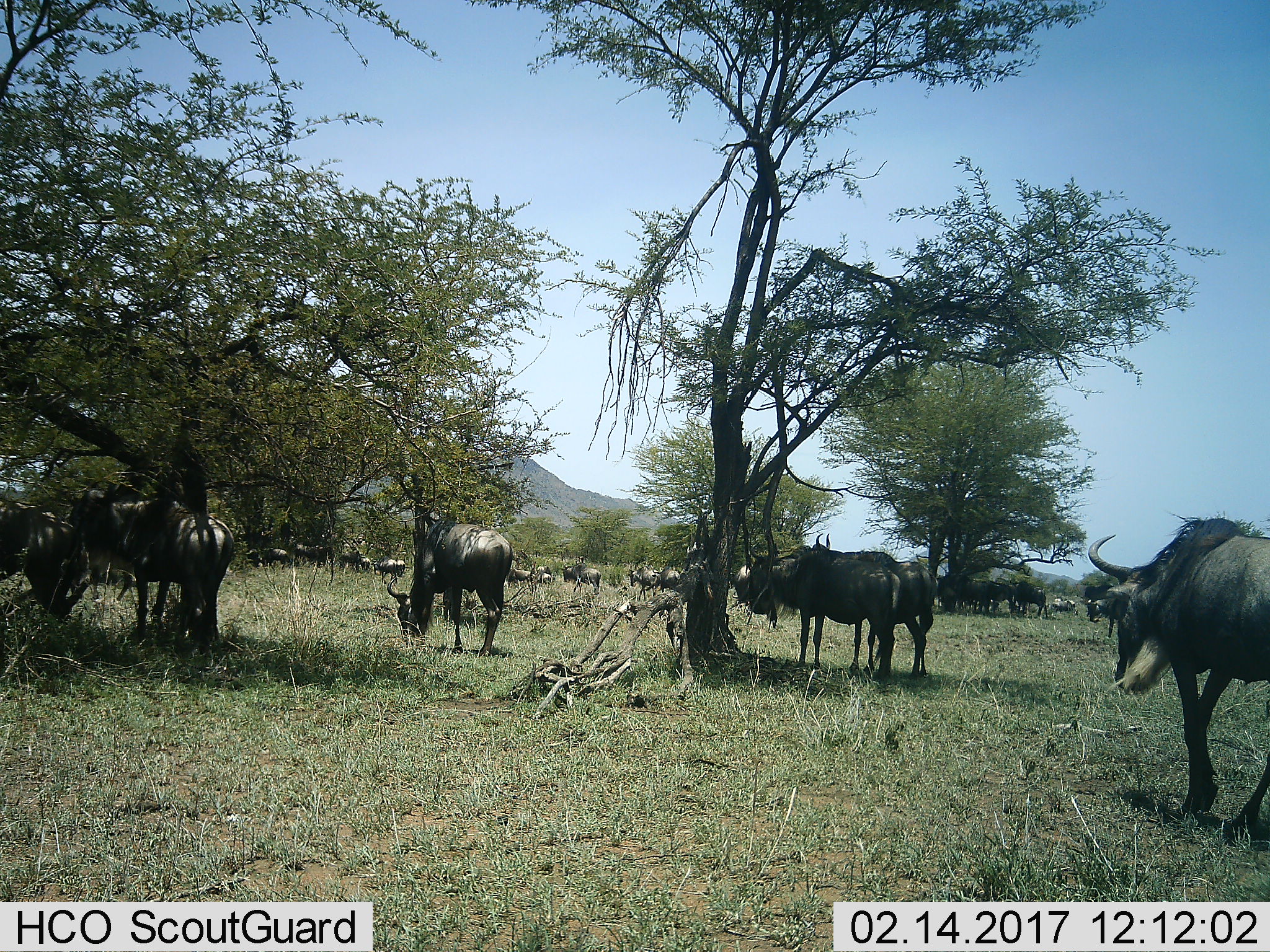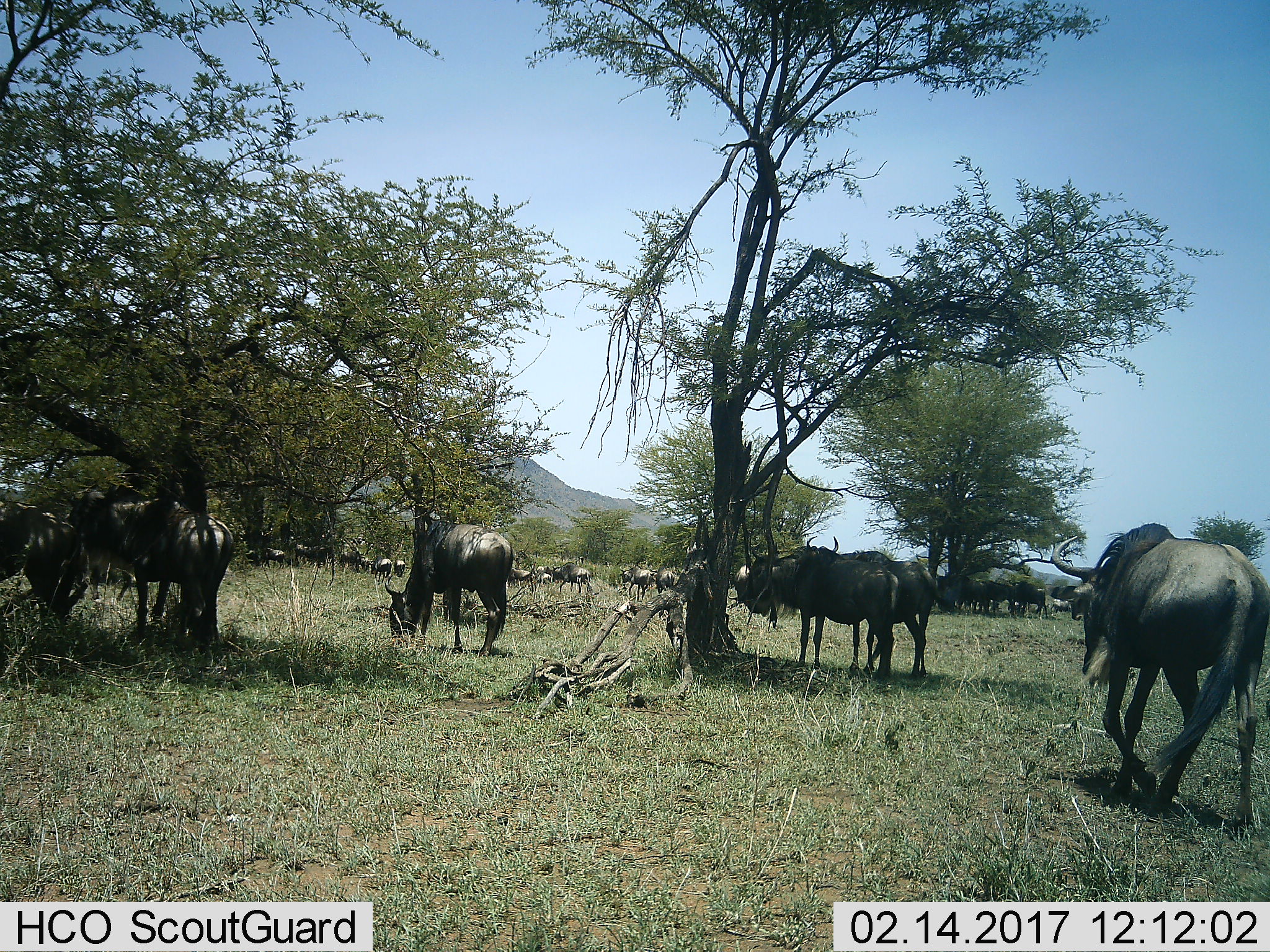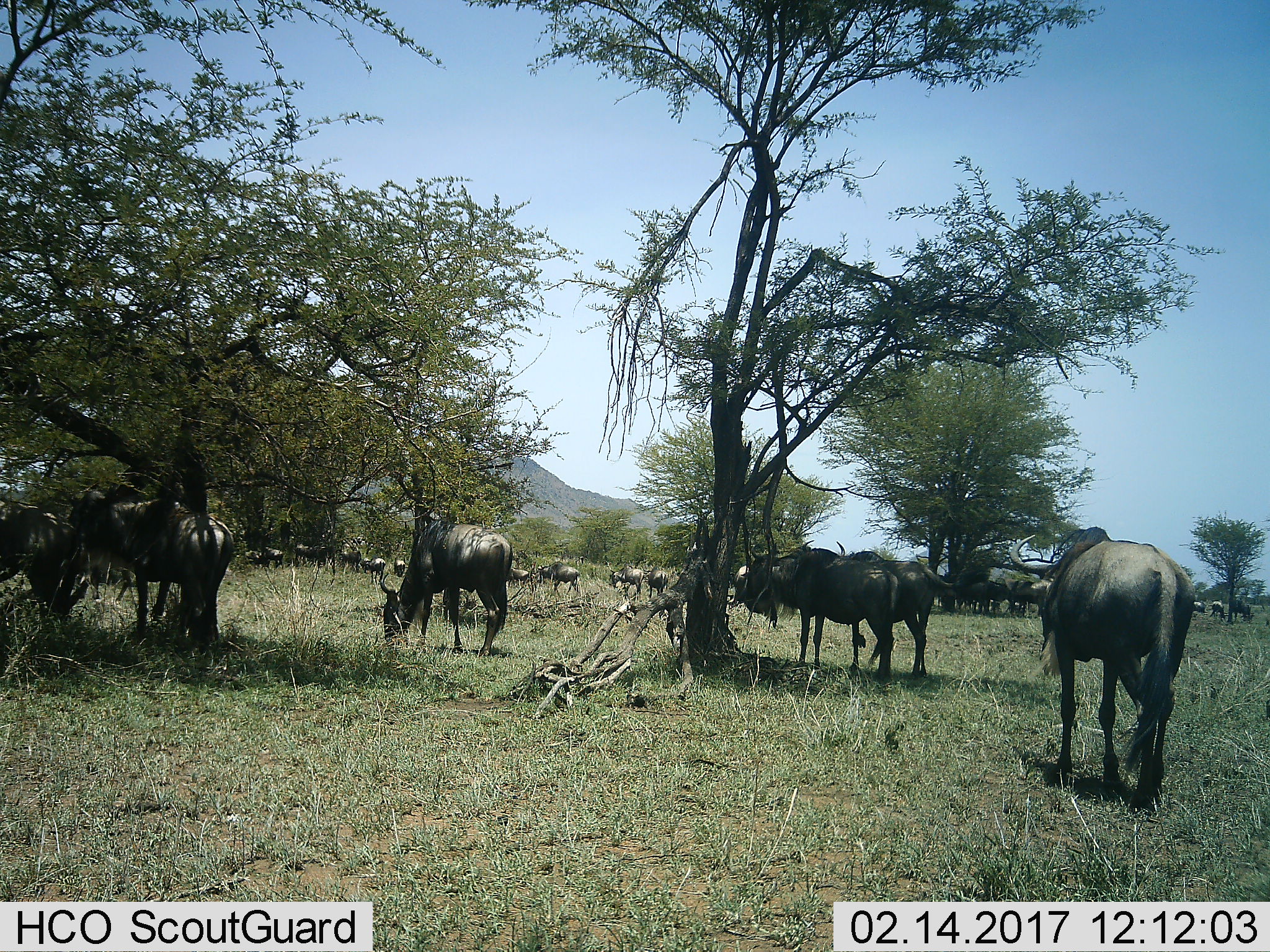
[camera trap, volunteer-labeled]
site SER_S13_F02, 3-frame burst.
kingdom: Animalia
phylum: Chordata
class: Mammalia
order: Artiodactyla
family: Bovidae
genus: Connochaetes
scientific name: Connochaetes taurinus taurinus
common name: blue wildebeest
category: wildebeestblue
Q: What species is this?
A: Wildebeestblue (blue wildebeest) (Connochaetes taurinus taurinus).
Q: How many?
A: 11-50.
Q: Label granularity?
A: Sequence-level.